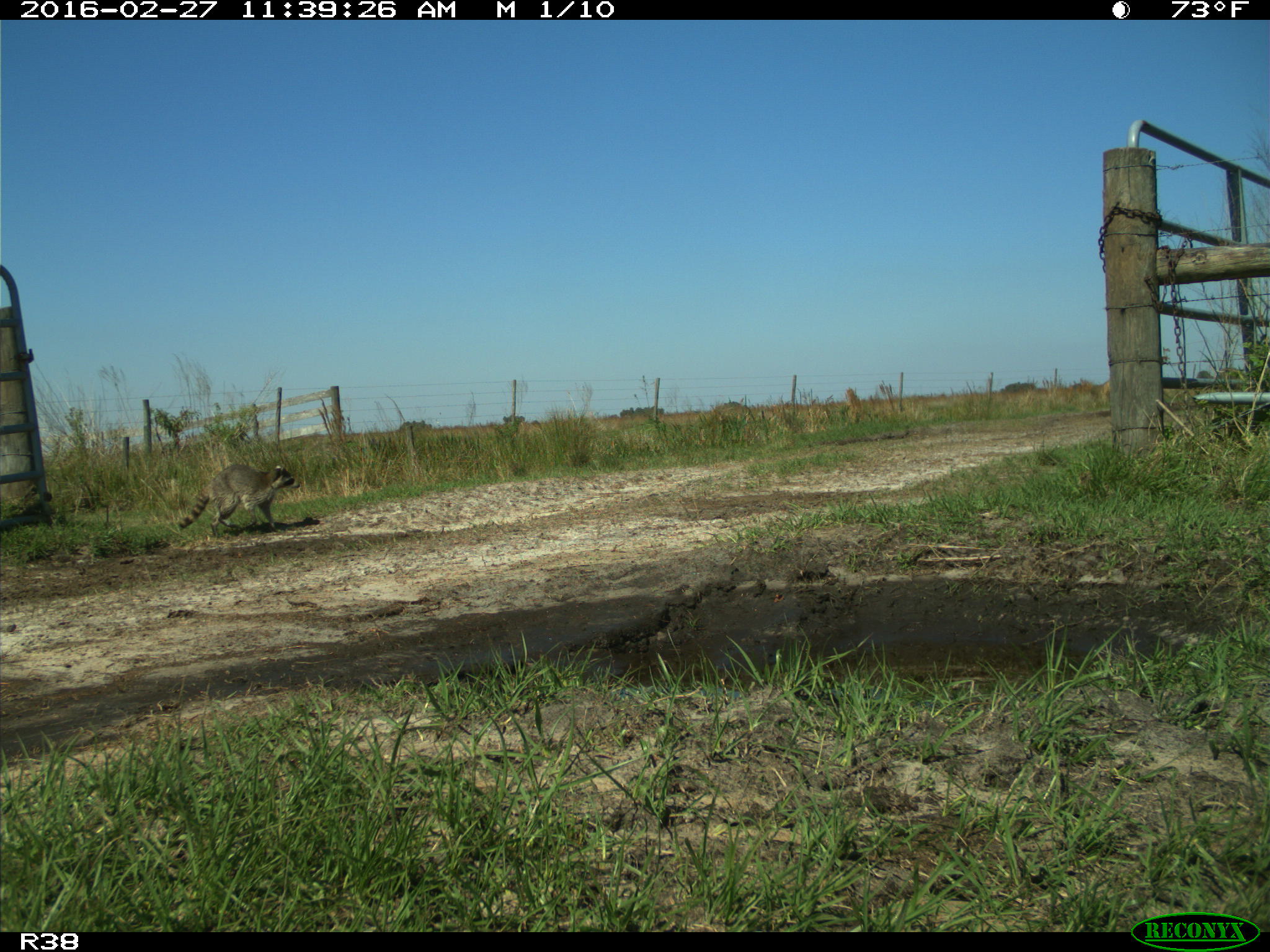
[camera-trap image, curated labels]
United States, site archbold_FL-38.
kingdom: Animalia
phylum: Chordata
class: Mammalia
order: Carnivora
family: Procyonidae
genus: Procyon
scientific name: Procyon lotor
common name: common raccoon